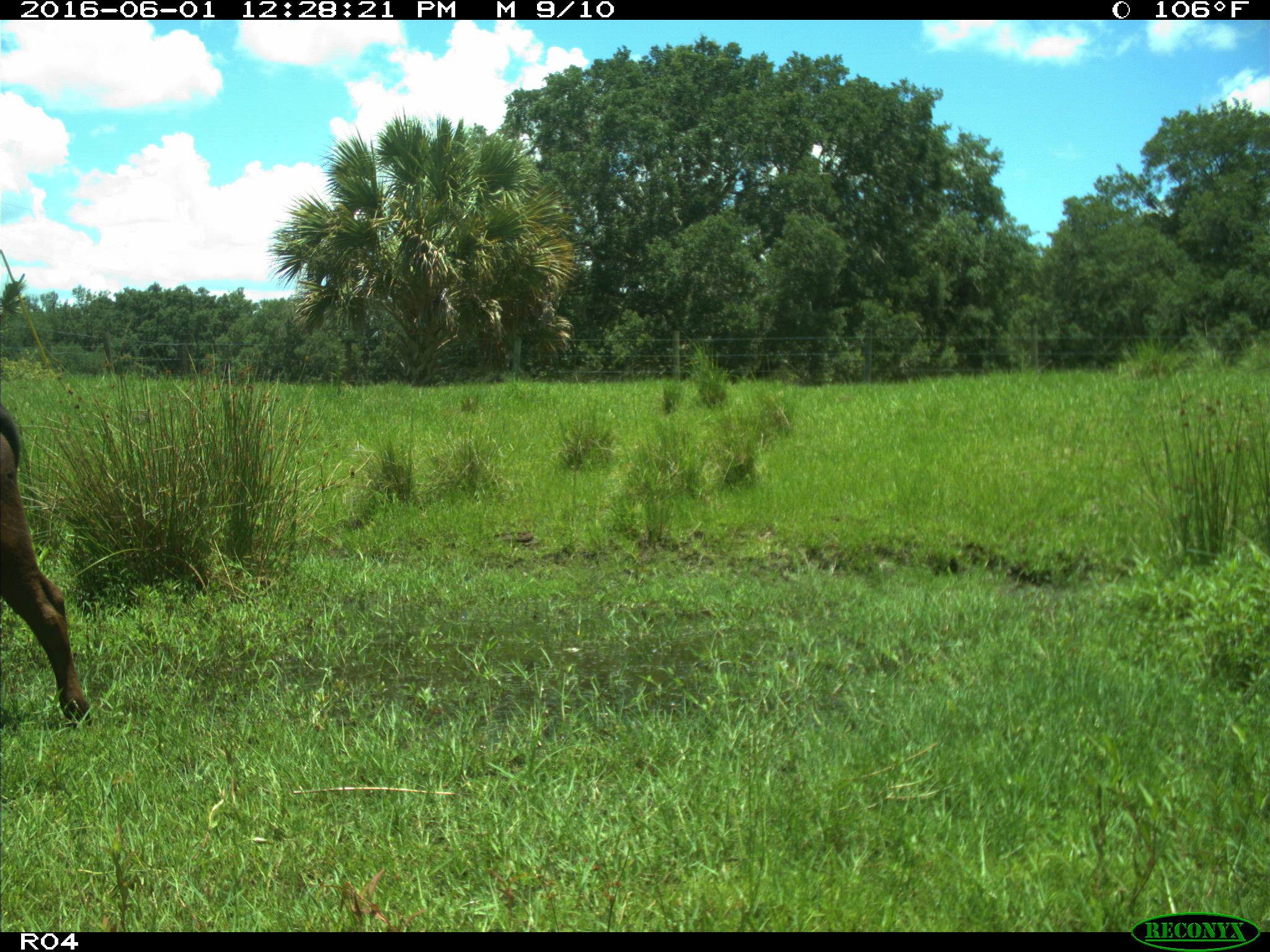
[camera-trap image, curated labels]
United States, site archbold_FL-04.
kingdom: Animalia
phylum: Chordata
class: Mammalia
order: Artiodactyla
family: Bovidae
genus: Bos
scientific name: Bos taurus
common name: domestic cow